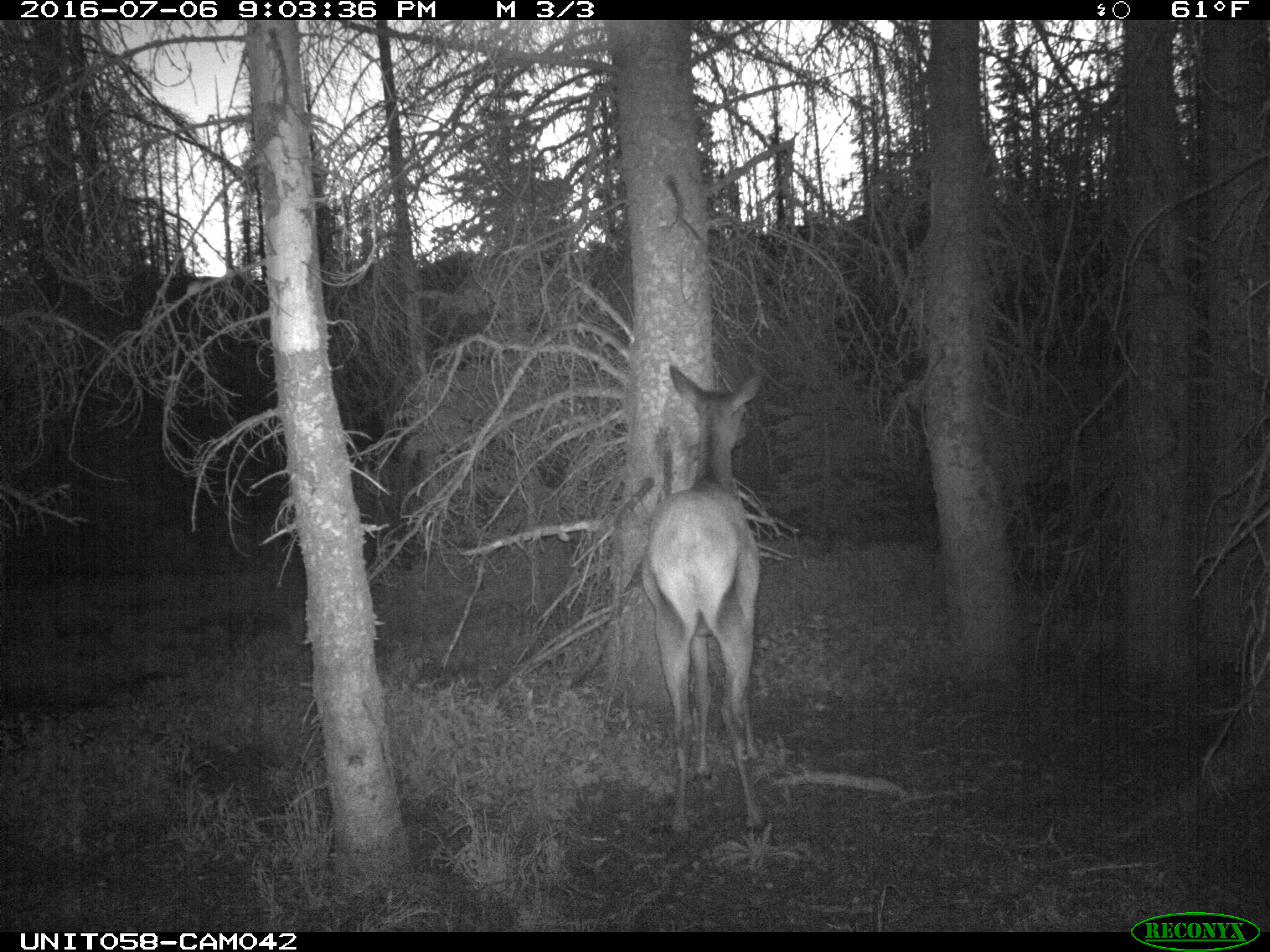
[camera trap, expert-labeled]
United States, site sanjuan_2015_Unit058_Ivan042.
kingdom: Animalia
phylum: Chordata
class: Mammalia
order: Artiodactyla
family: Cervidae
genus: Cervus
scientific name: Cervus elaphus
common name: red deer